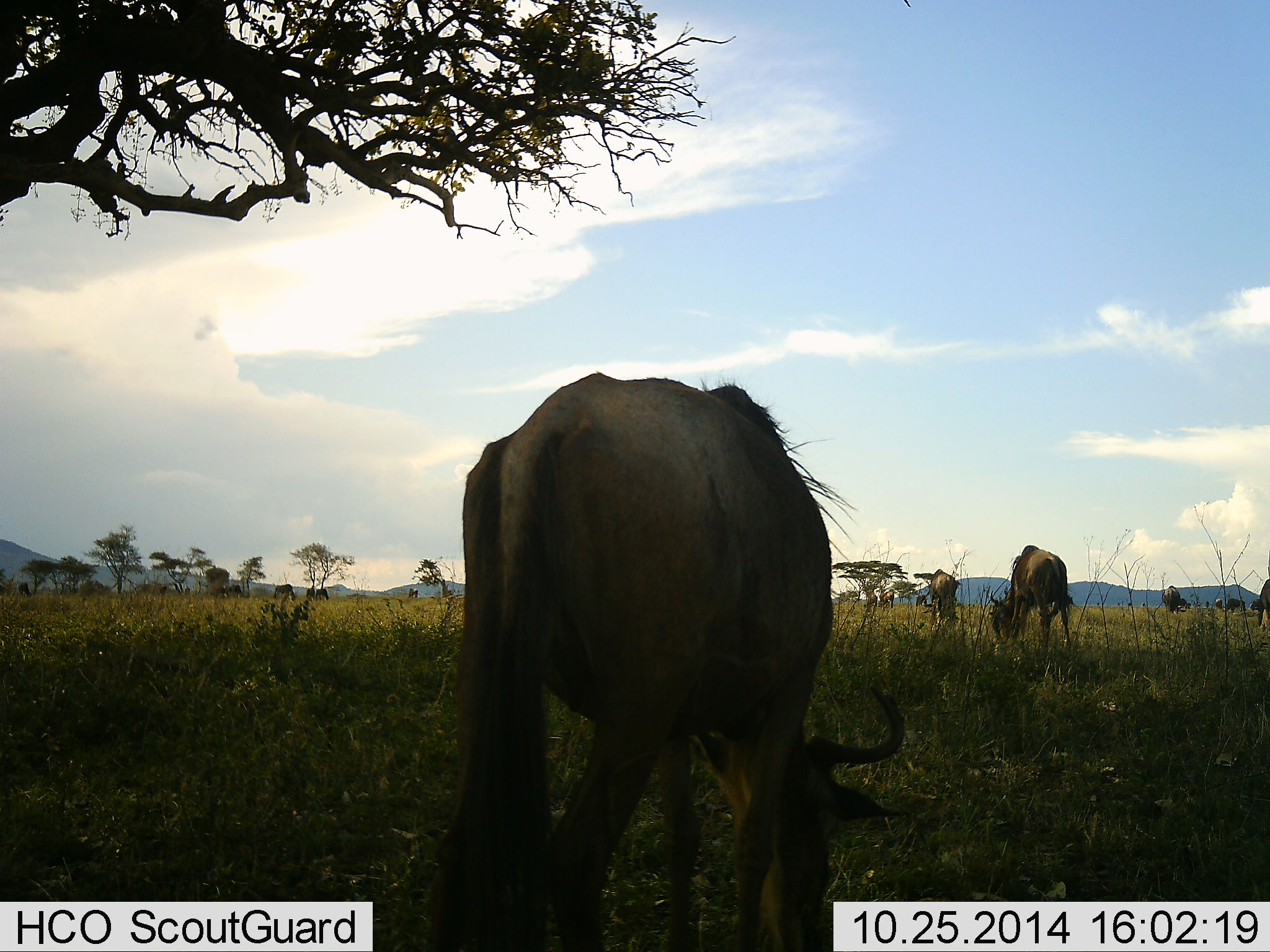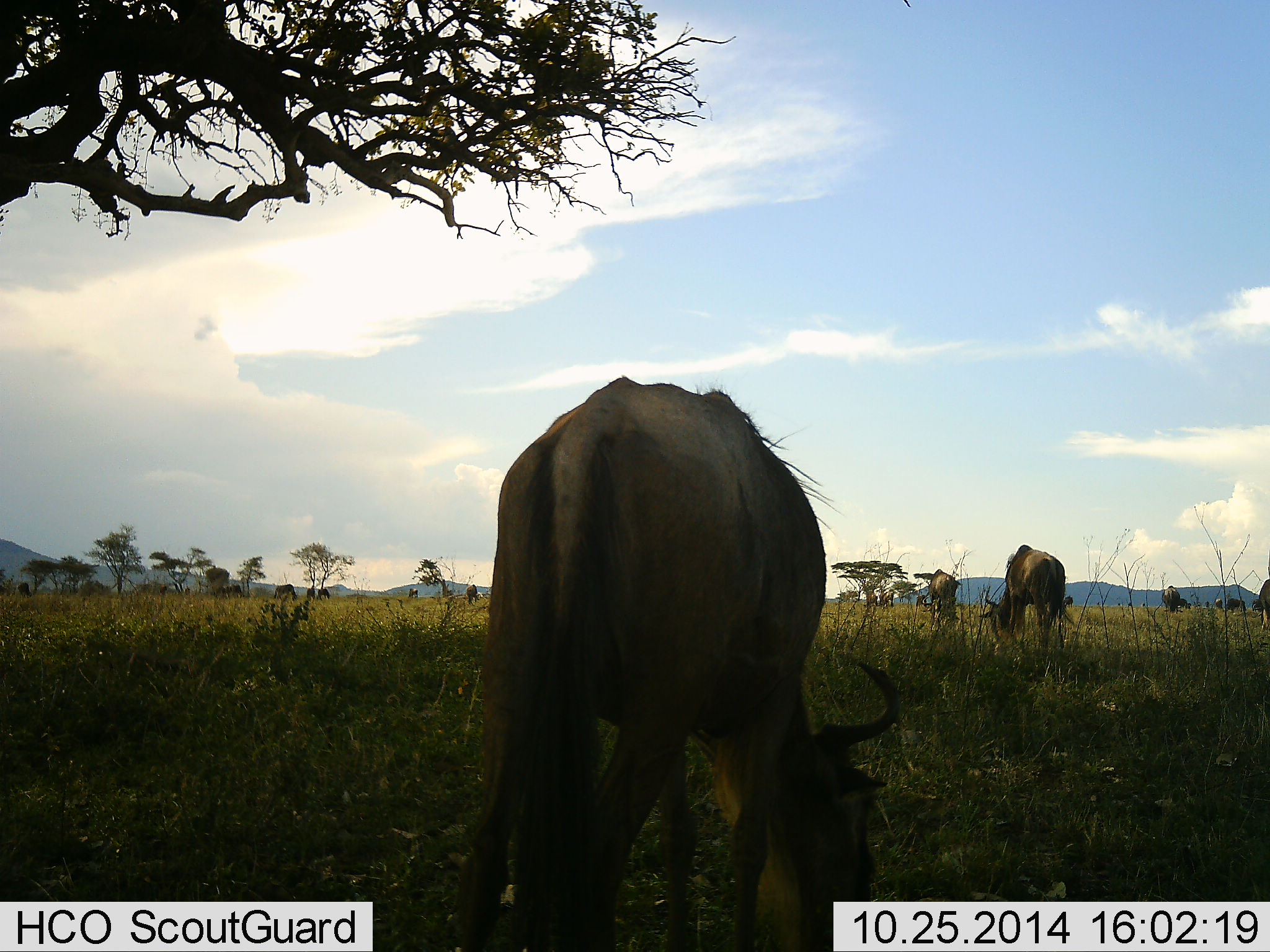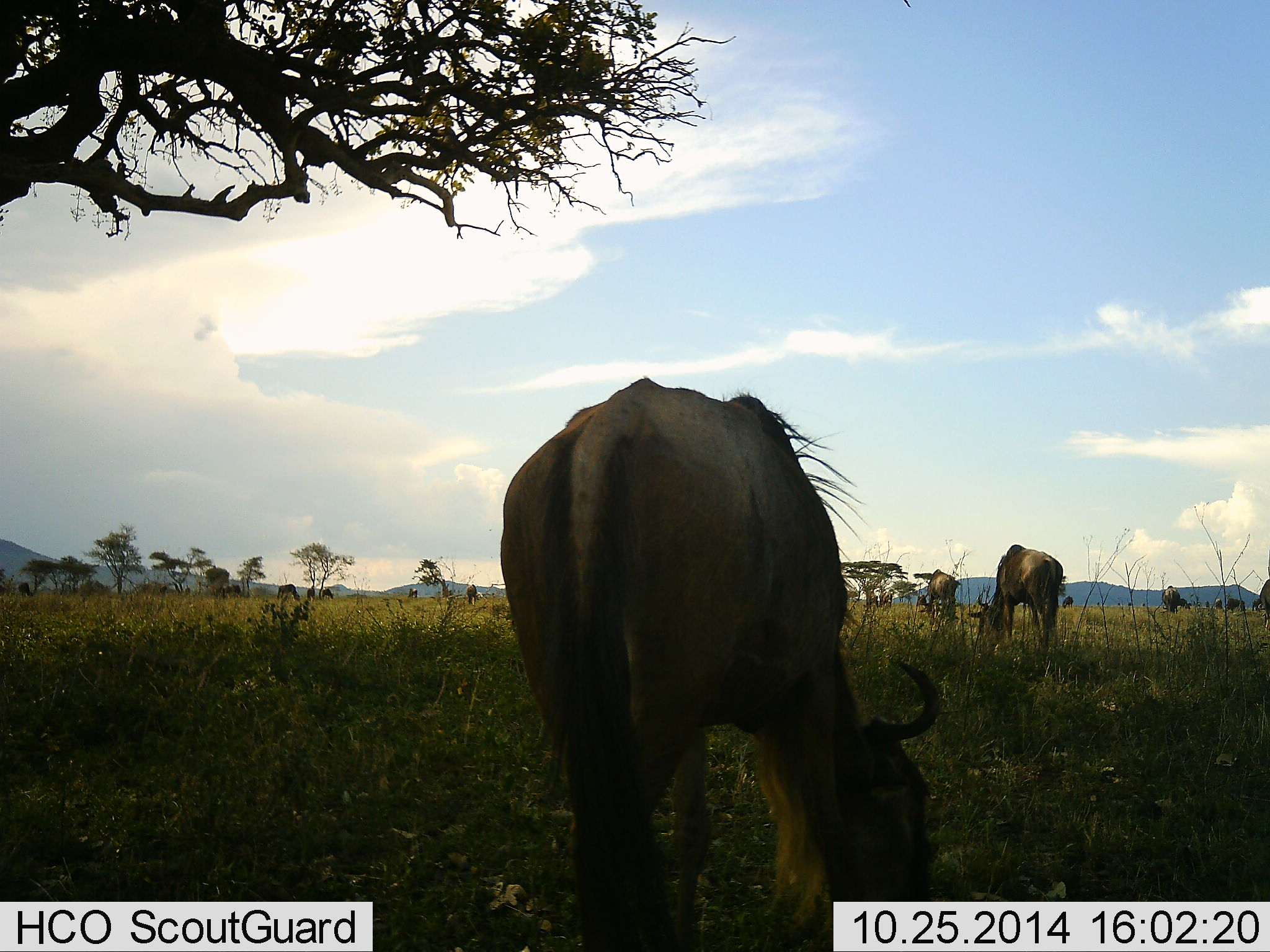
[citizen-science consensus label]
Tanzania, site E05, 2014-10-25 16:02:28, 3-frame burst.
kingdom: Animalia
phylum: Chordata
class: Mammalia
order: Artiodactyla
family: Bovidae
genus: Connochaetes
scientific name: Connochaetes taurinus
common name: blue wildebeest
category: wildebeest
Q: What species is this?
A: Wildebeest (blue wildebeest) (Connochaetes taurinus).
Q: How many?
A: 9.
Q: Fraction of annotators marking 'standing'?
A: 20%.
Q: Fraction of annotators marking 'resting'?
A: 0%.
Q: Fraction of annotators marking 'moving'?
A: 10%.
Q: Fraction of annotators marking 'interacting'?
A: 0%.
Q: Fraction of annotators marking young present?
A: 0%.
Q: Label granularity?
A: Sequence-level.